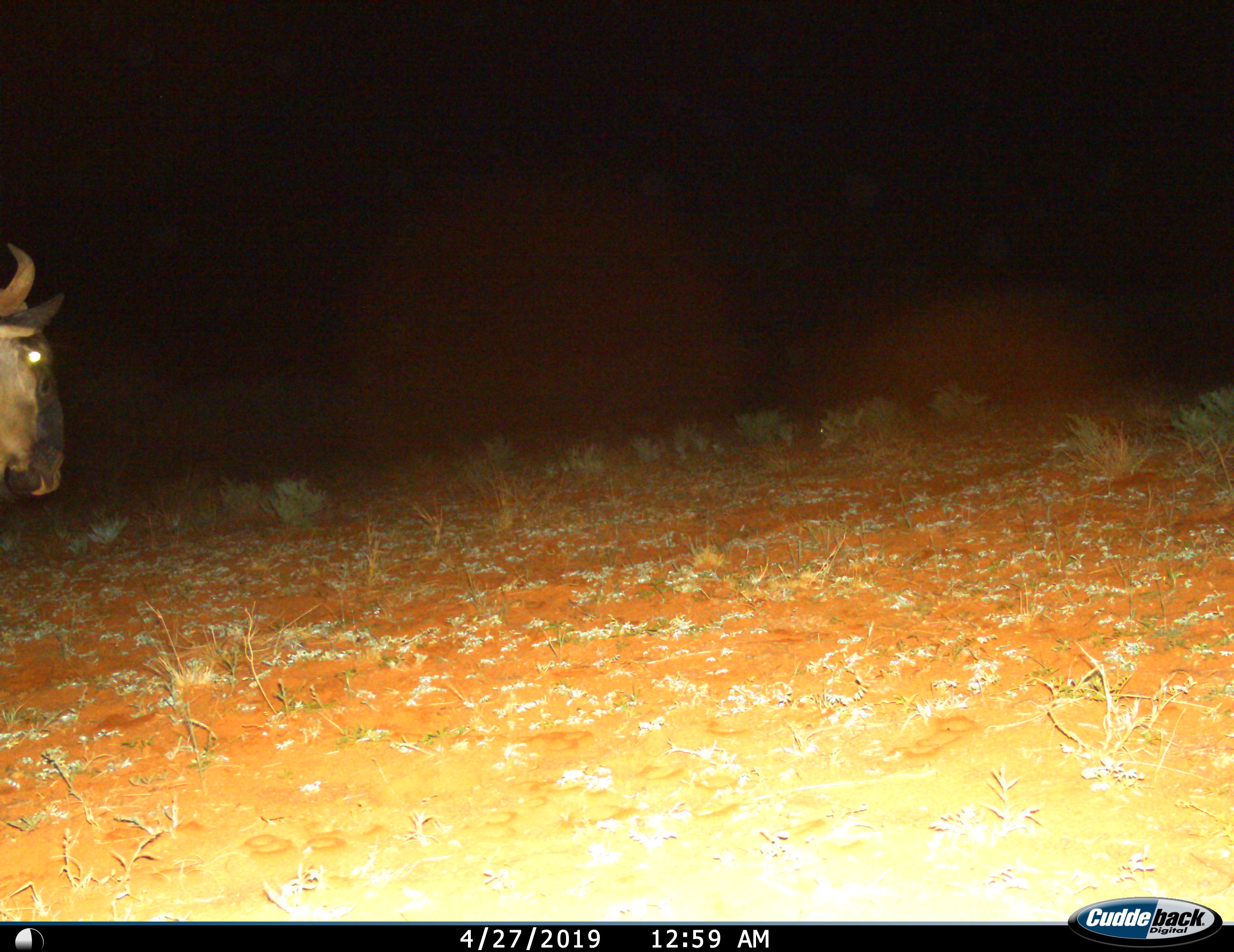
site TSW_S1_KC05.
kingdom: Animalia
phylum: Chordata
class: Mammalia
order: Artiodactyla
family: Bovidae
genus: Connochaetes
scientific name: Connochaetes taurinus taurinus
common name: blue wildebeest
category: wildebeestblue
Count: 1.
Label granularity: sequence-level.